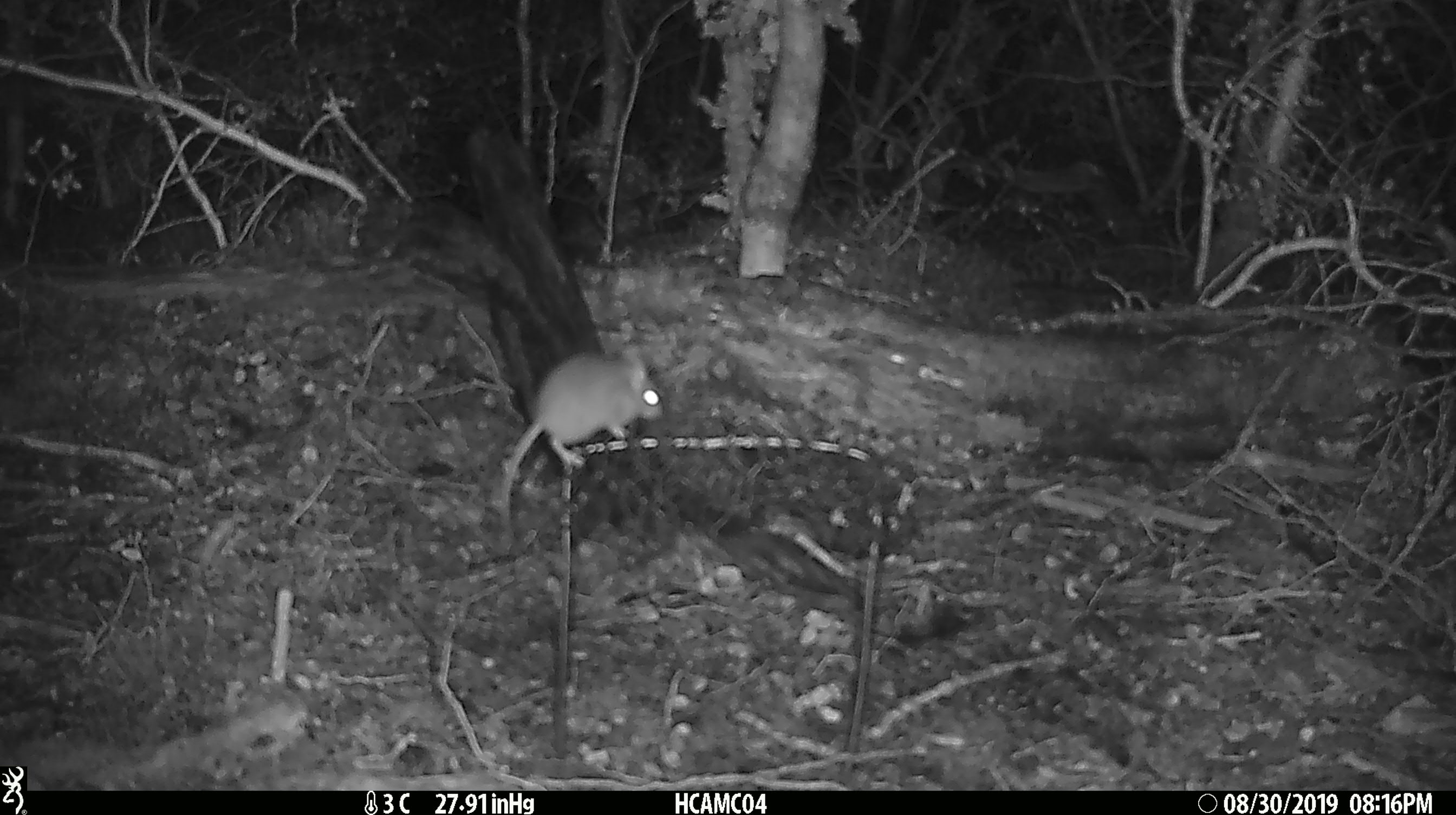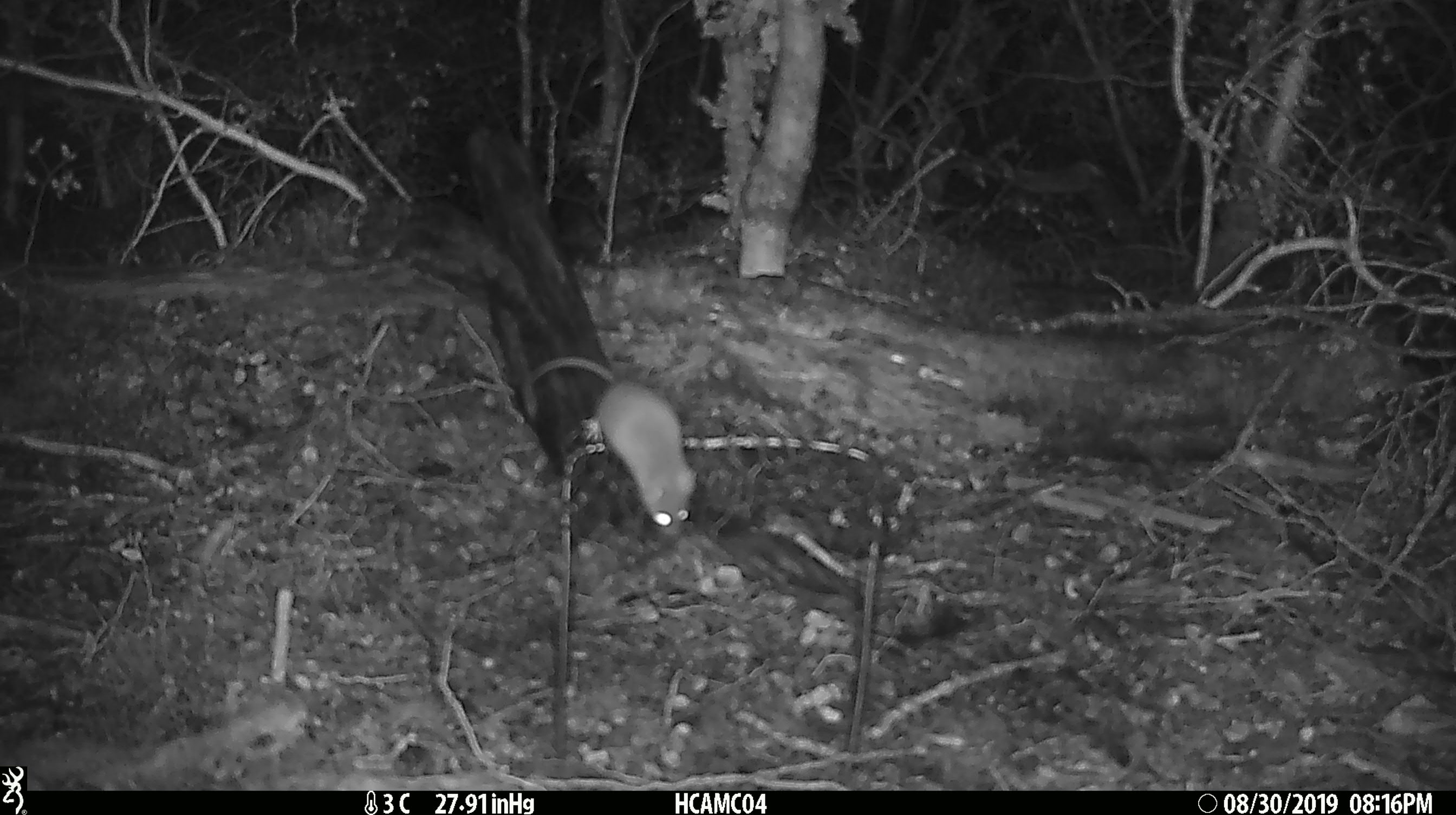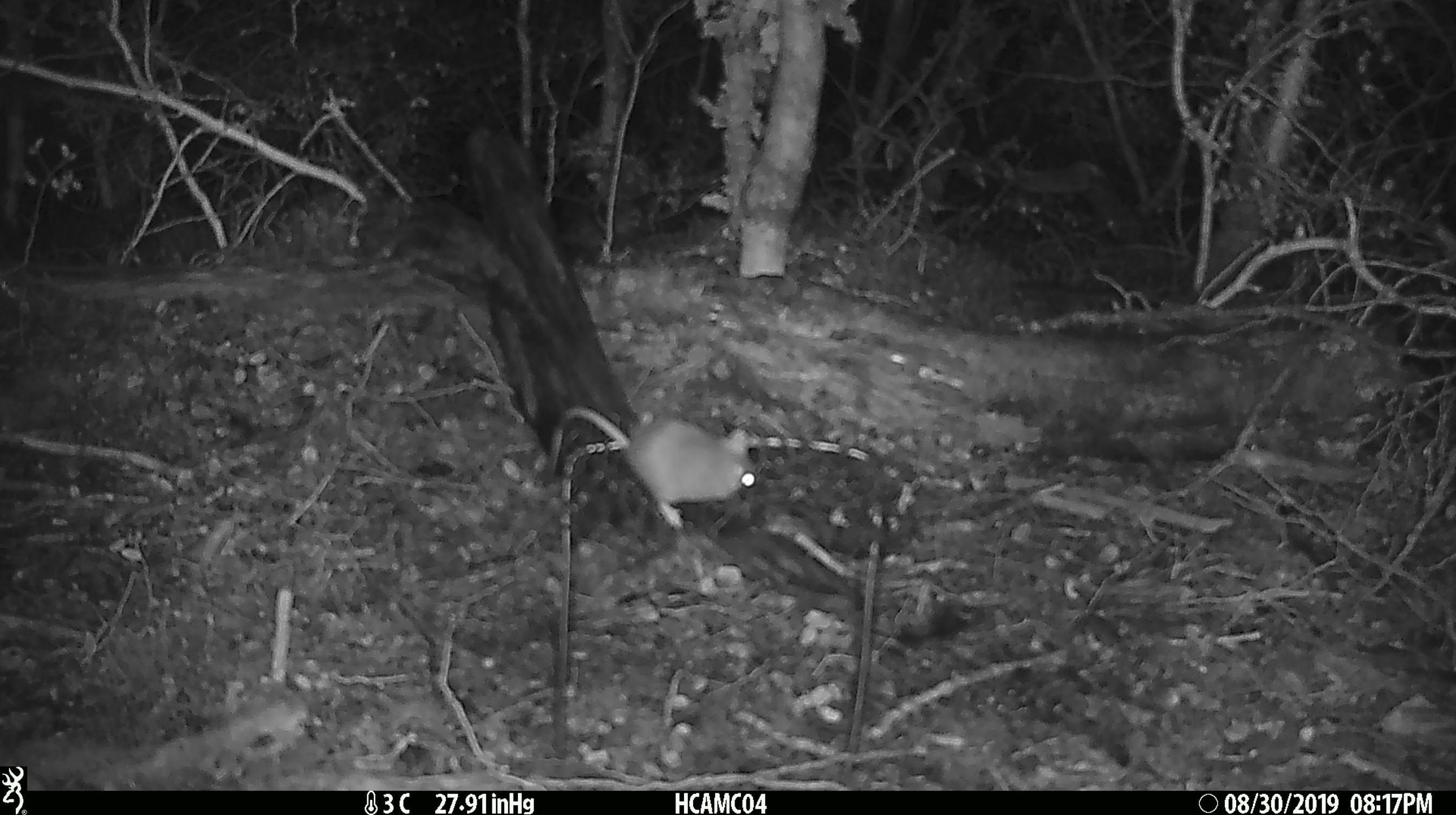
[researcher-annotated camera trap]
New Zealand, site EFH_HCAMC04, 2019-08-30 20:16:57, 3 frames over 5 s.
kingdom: Animalia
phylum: Chordata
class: Mammalia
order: Rodentia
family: Muridae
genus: Mus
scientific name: Mus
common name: mouse